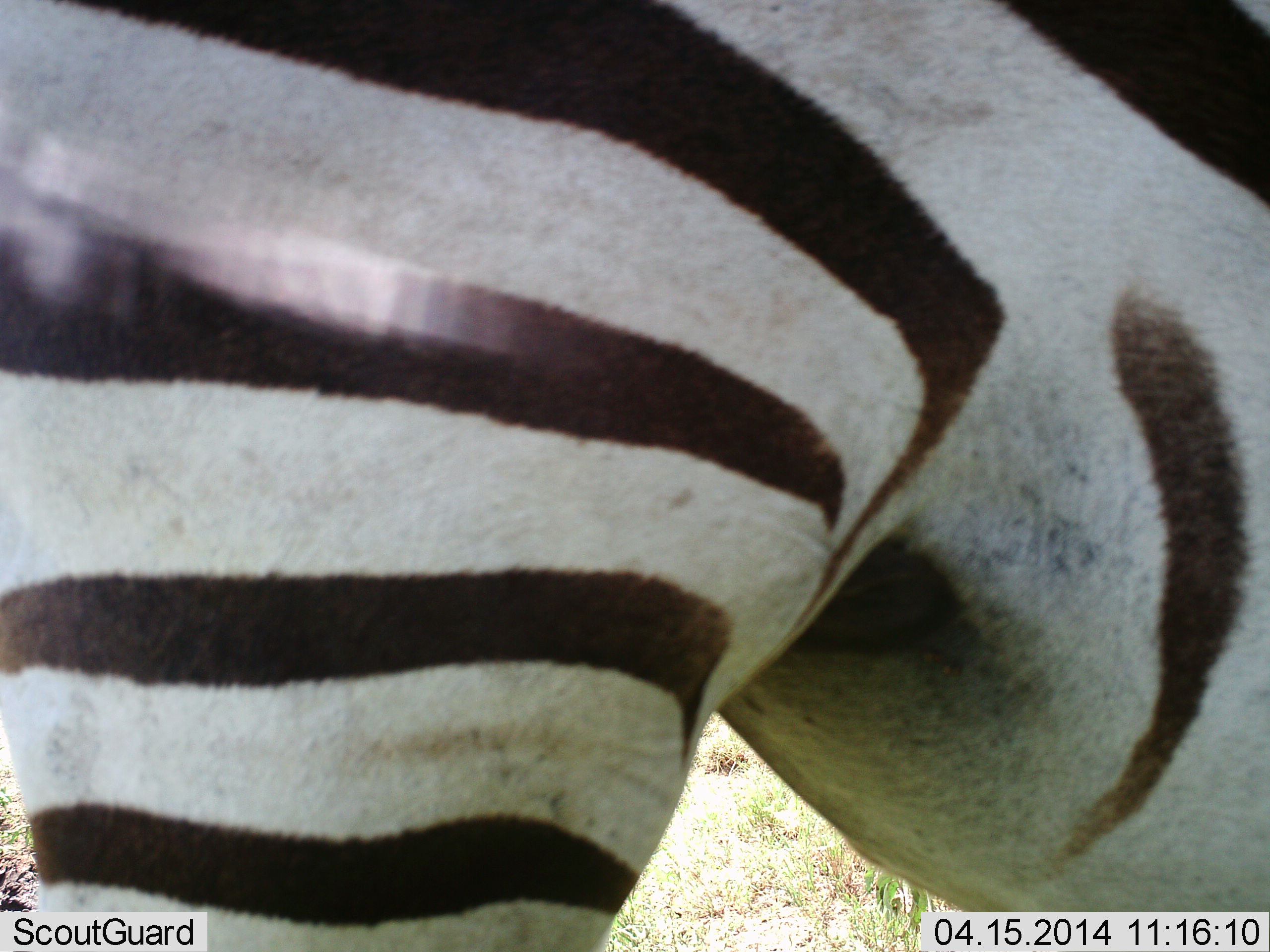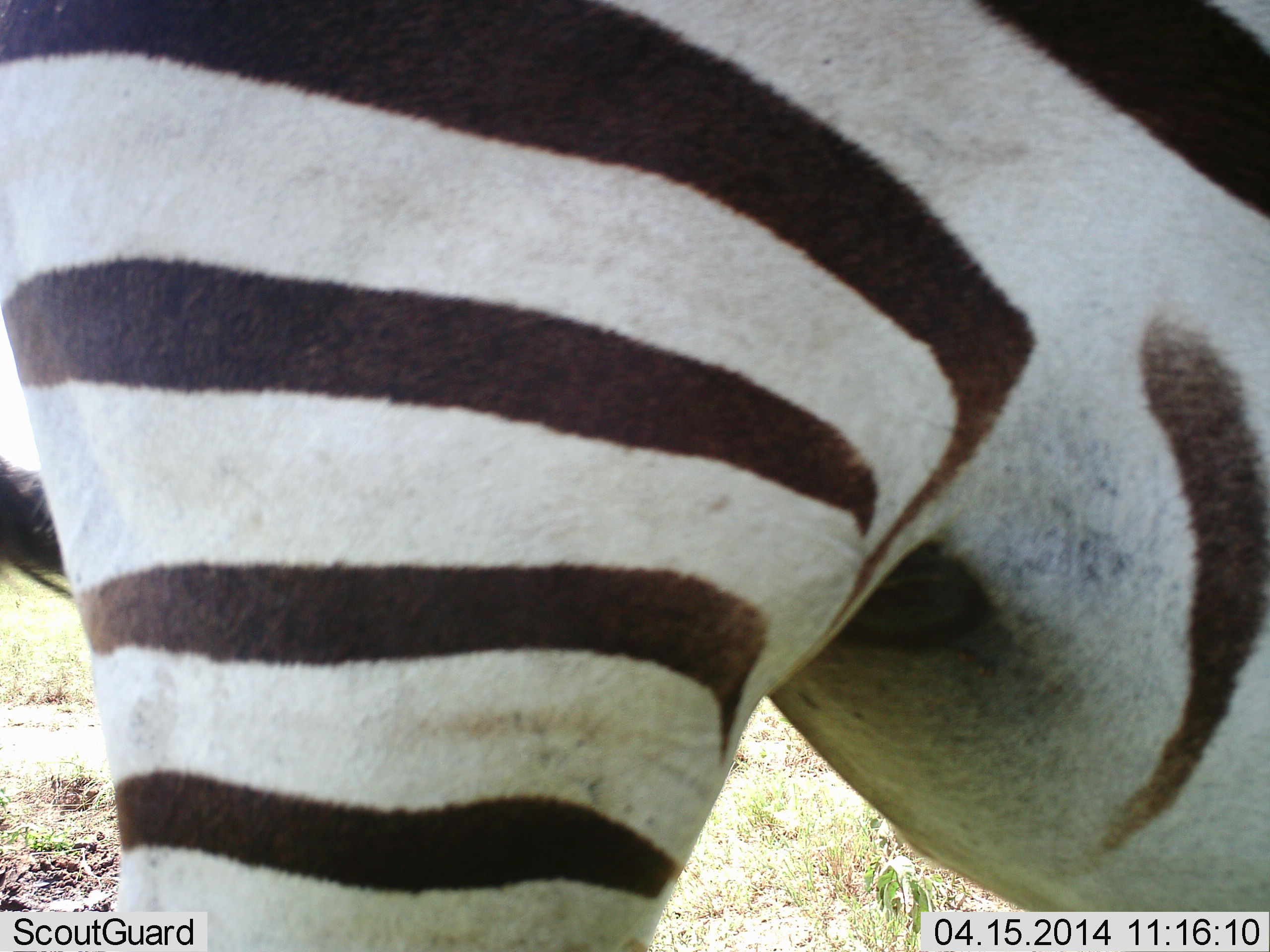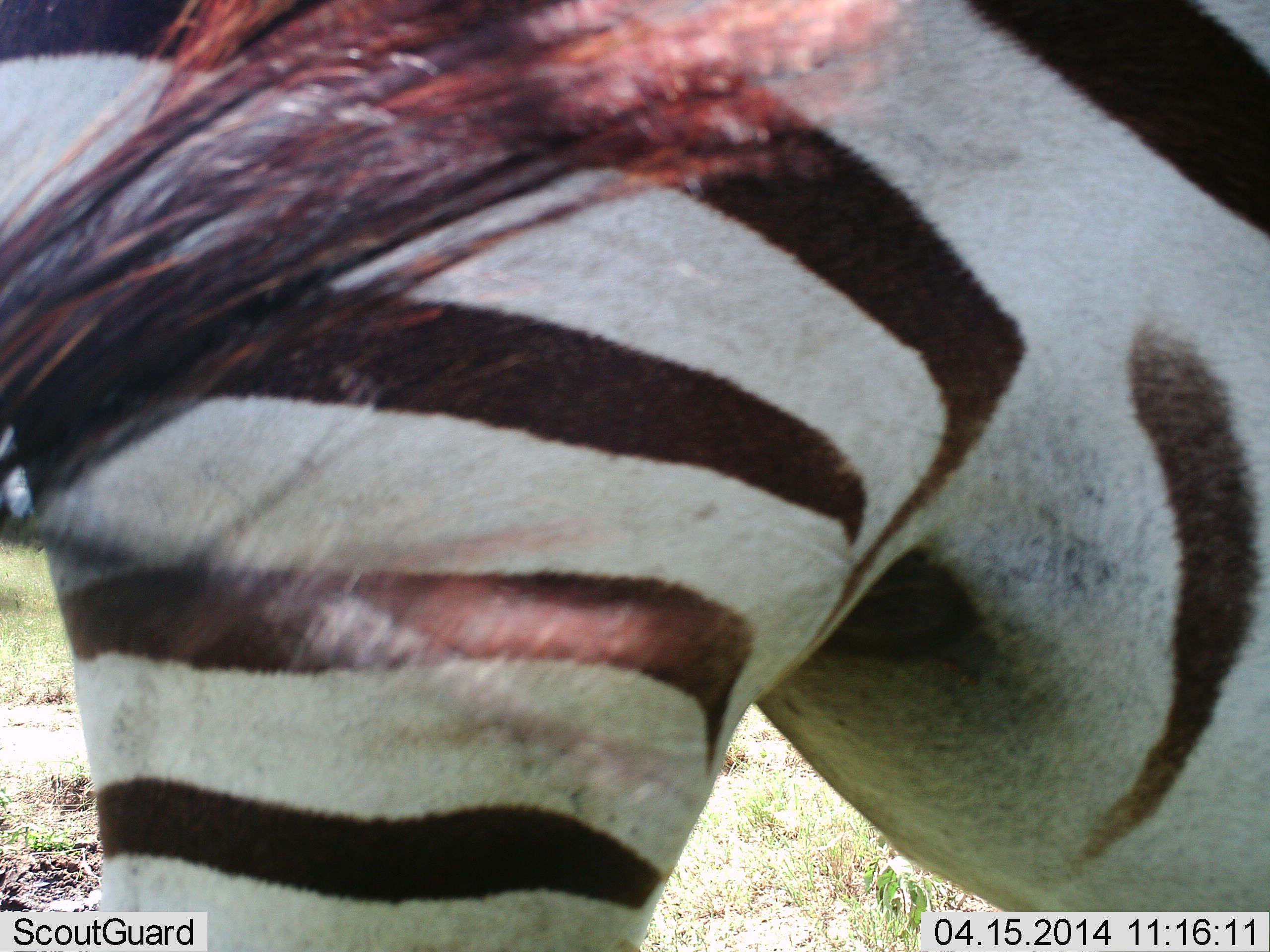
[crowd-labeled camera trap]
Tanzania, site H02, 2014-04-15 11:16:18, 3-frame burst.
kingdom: Animalia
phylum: Chordata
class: Mammalia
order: Perissodactyla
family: Equidae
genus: Equus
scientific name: Equus quagga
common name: plains zebra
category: zebra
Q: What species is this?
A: Zebra (plains zebra) (Equus quagga).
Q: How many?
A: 1.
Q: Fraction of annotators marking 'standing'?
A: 100%.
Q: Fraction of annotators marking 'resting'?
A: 0%.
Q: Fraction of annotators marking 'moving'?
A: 0%.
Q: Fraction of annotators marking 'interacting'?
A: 0%.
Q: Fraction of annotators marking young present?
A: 0%.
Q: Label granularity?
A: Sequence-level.